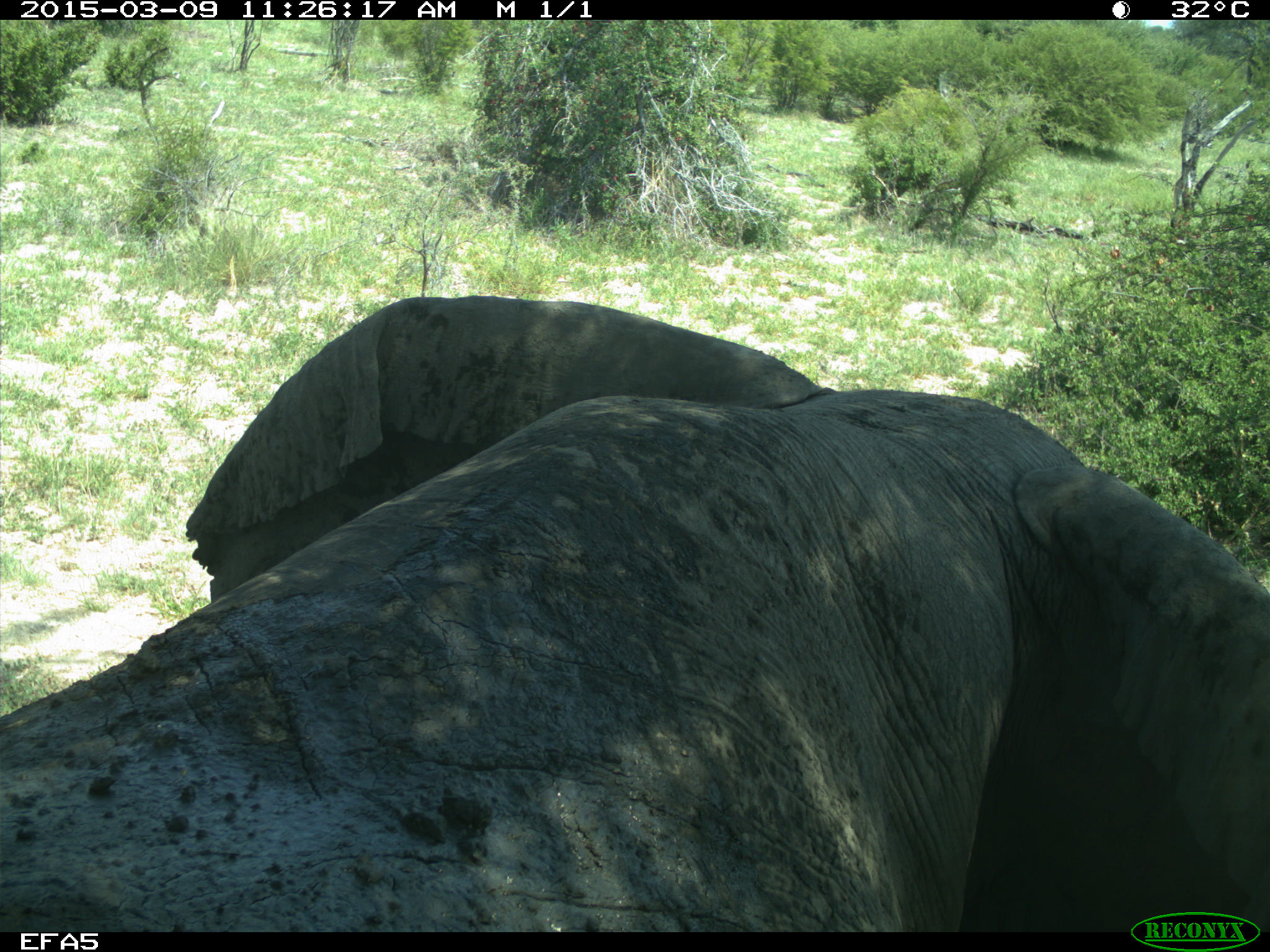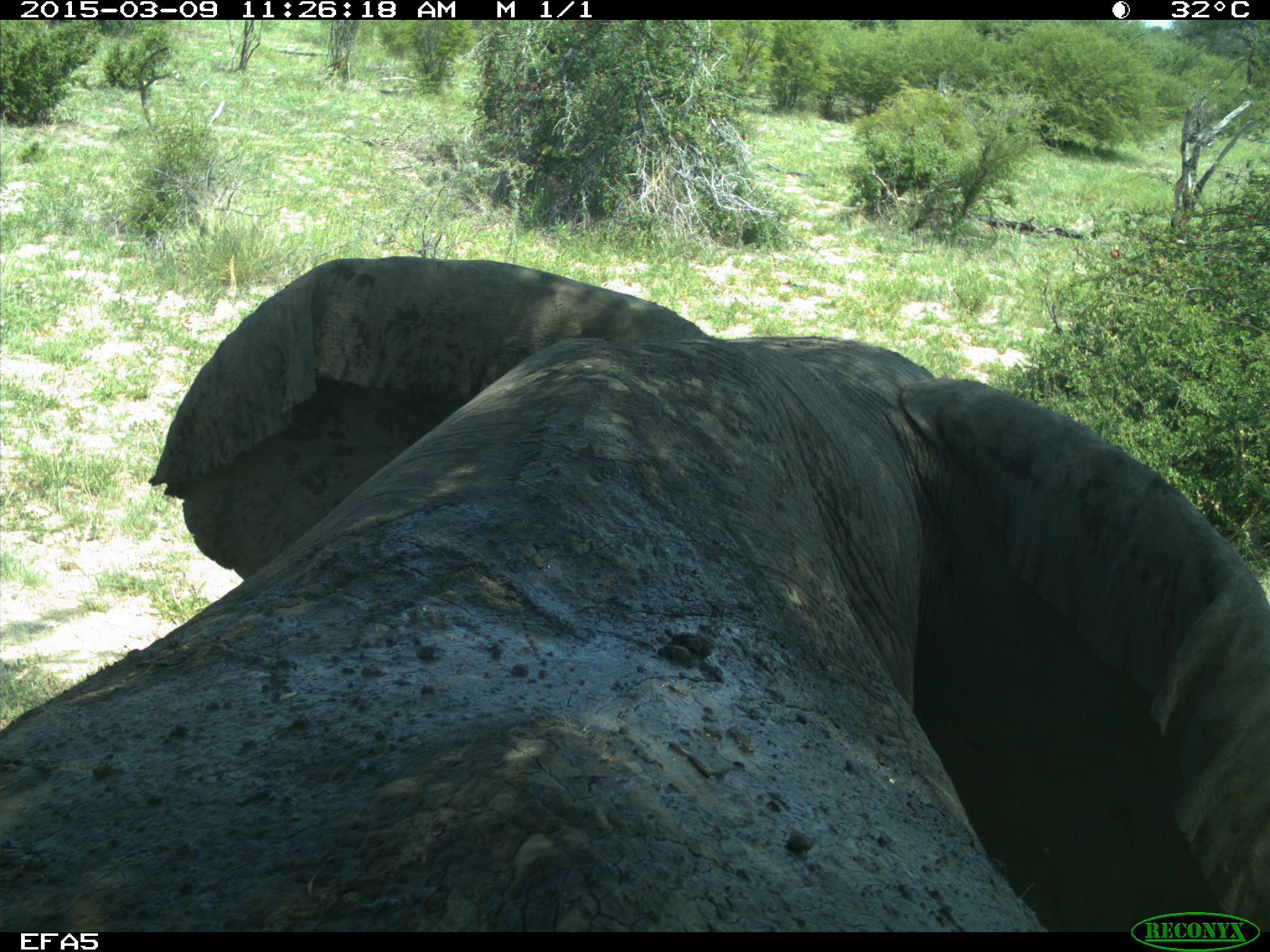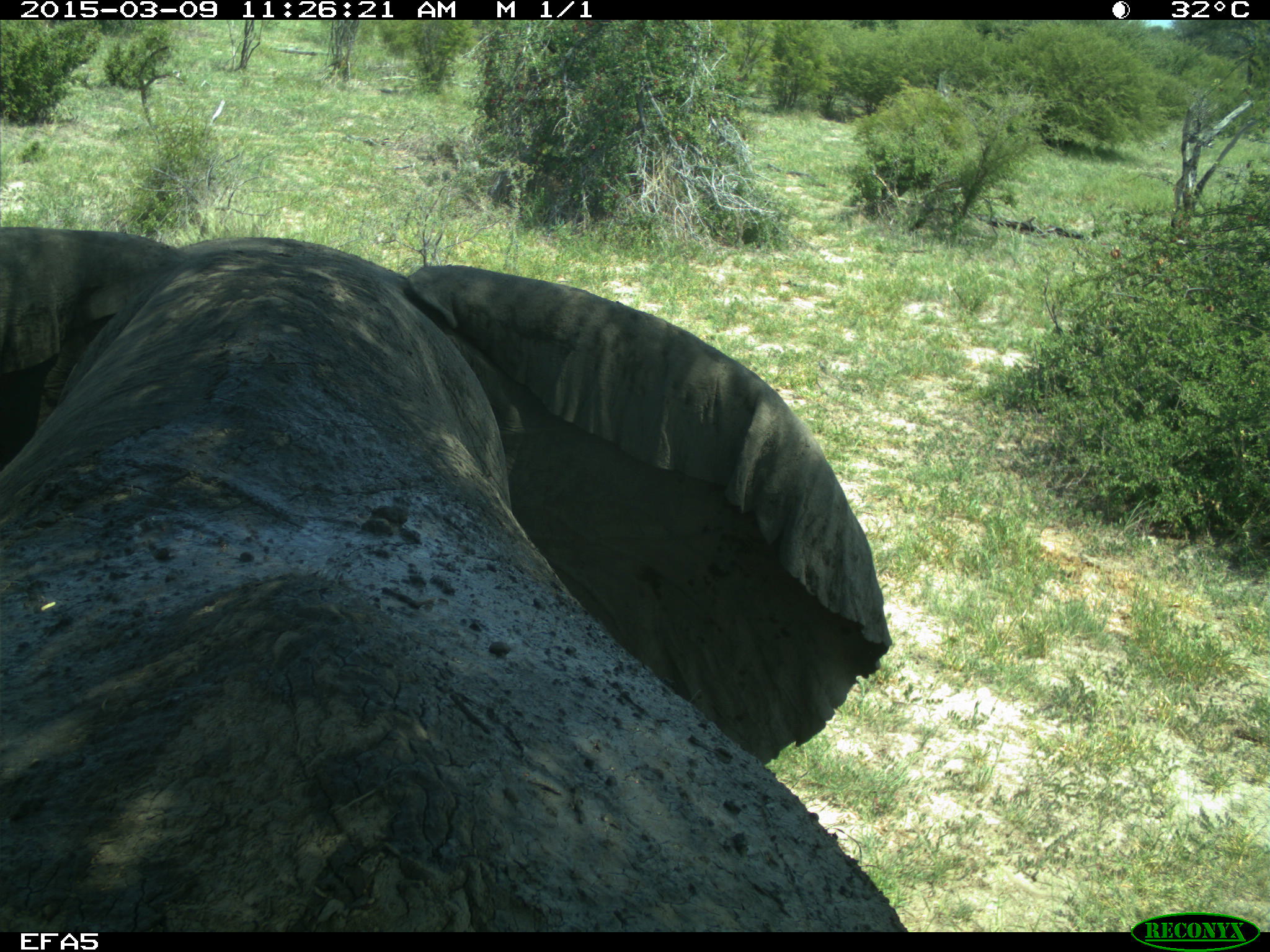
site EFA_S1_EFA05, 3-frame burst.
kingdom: Animalia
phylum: Chordata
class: Mammalia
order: Proboscidea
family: Elephantidae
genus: Loxodonta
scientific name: Loxodonta africana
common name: african bush elephant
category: elephant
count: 1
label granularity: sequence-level